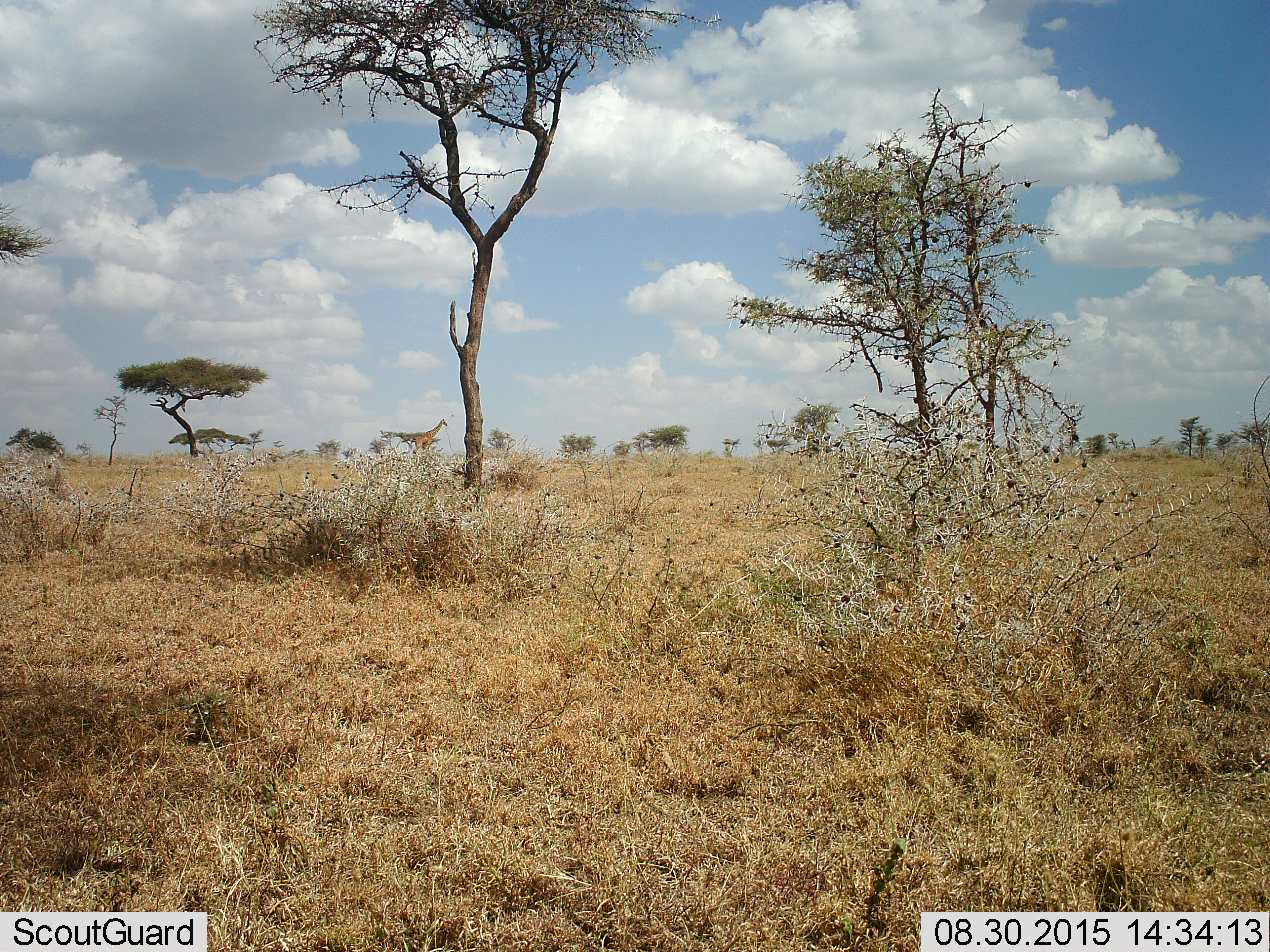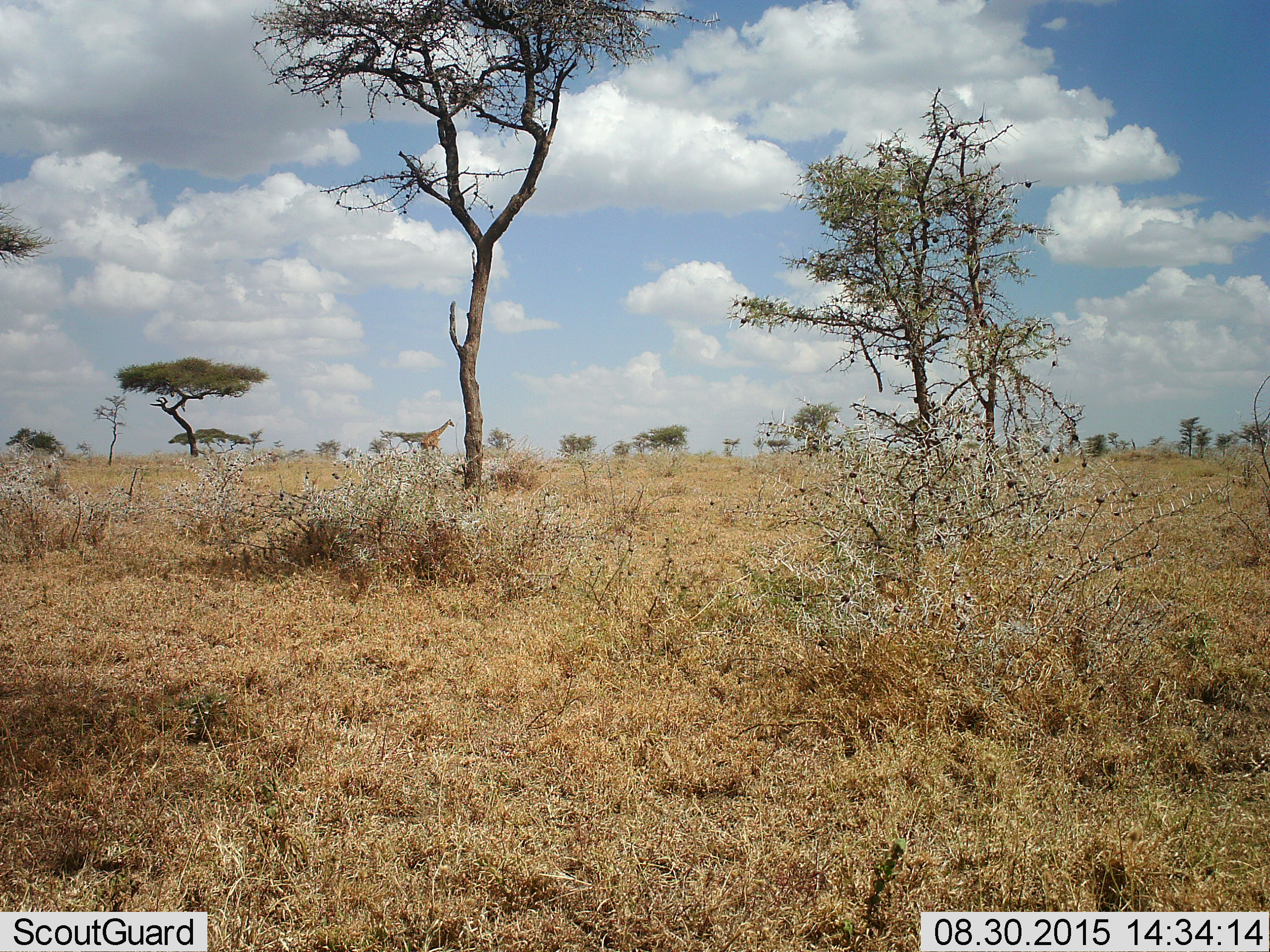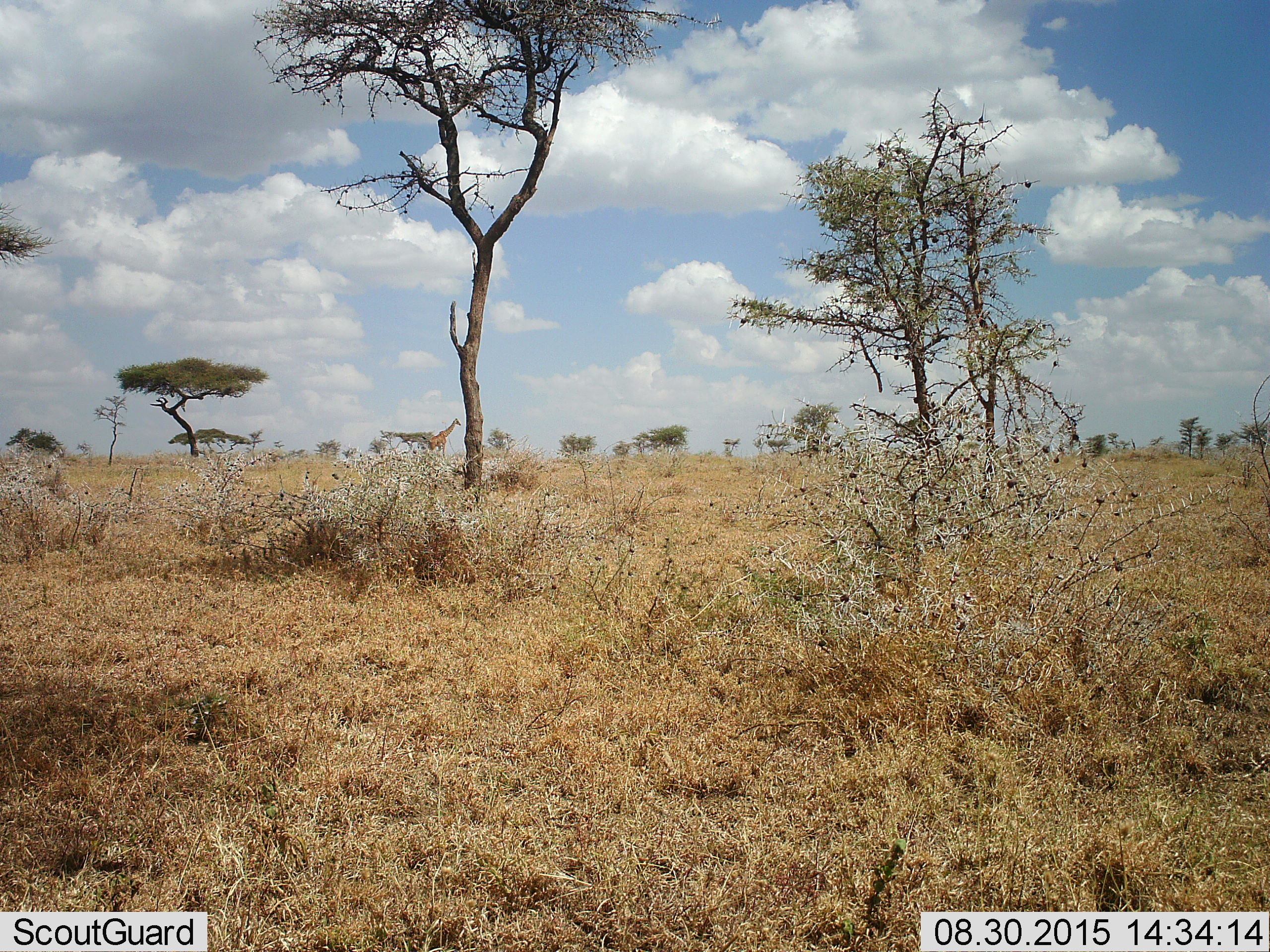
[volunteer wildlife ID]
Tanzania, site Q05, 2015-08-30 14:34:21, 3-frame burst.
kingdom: Animalia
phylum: Chordata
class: Mammalia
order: Artiodactyla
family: Giraffidae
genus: Giraffa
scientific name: Giraffa camelopardalis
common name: giraffe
Giraffe (Giraffa camelopardalis), count 1. Behavior (volunteer vote fractions): standing 11%, resting 0%, moving 89%, interacting 0%. Young present (vote fraction): 0%. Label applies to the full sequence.